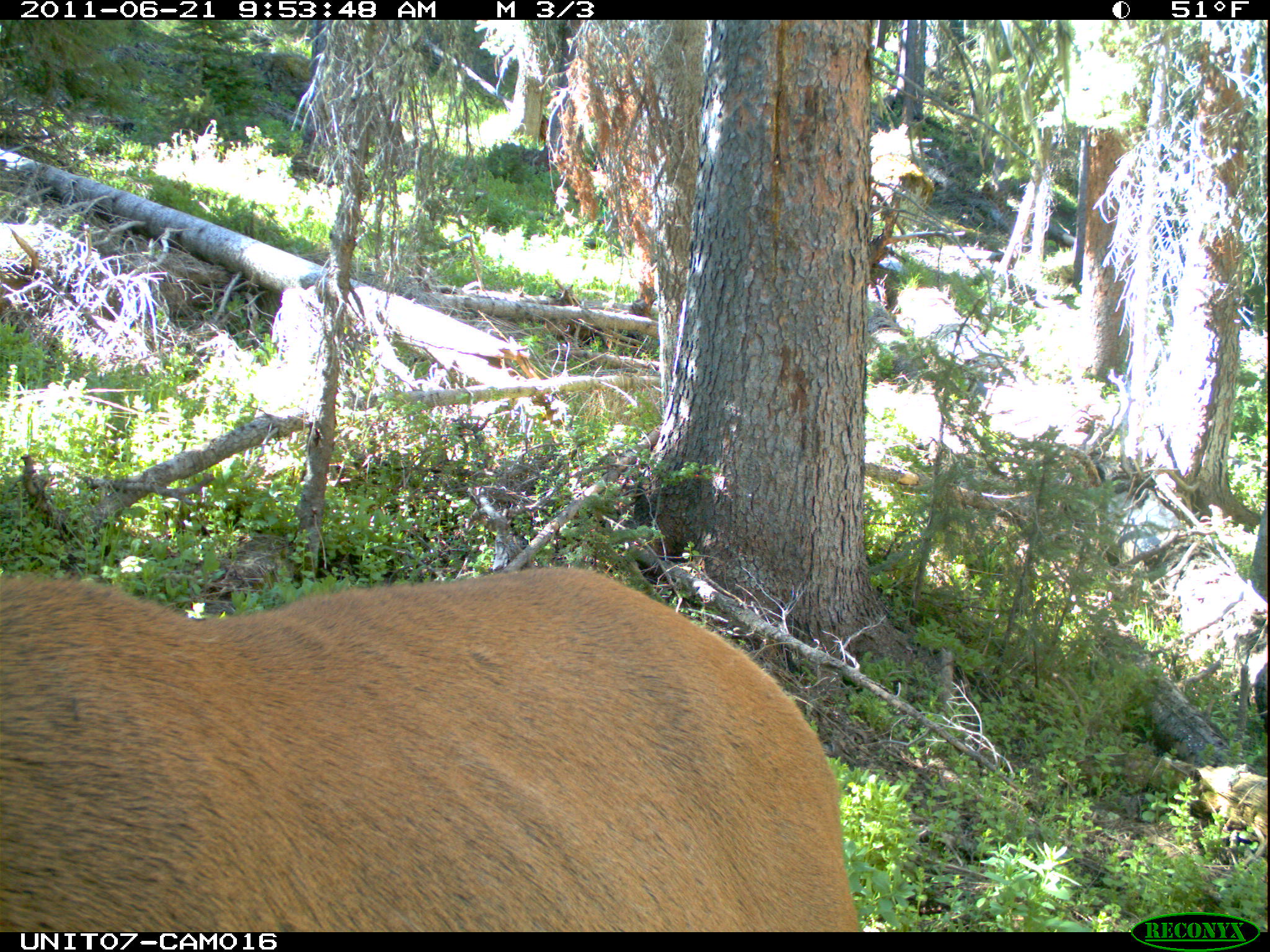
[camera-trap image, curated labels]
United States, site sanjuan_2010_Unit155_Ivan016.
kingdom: Animalia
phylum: Chordata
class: Mammalia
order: Artiodactyla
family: Cervidae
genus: Cervus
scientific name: Cervus elaphus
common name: red deer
Cervus elaphus (red deer).